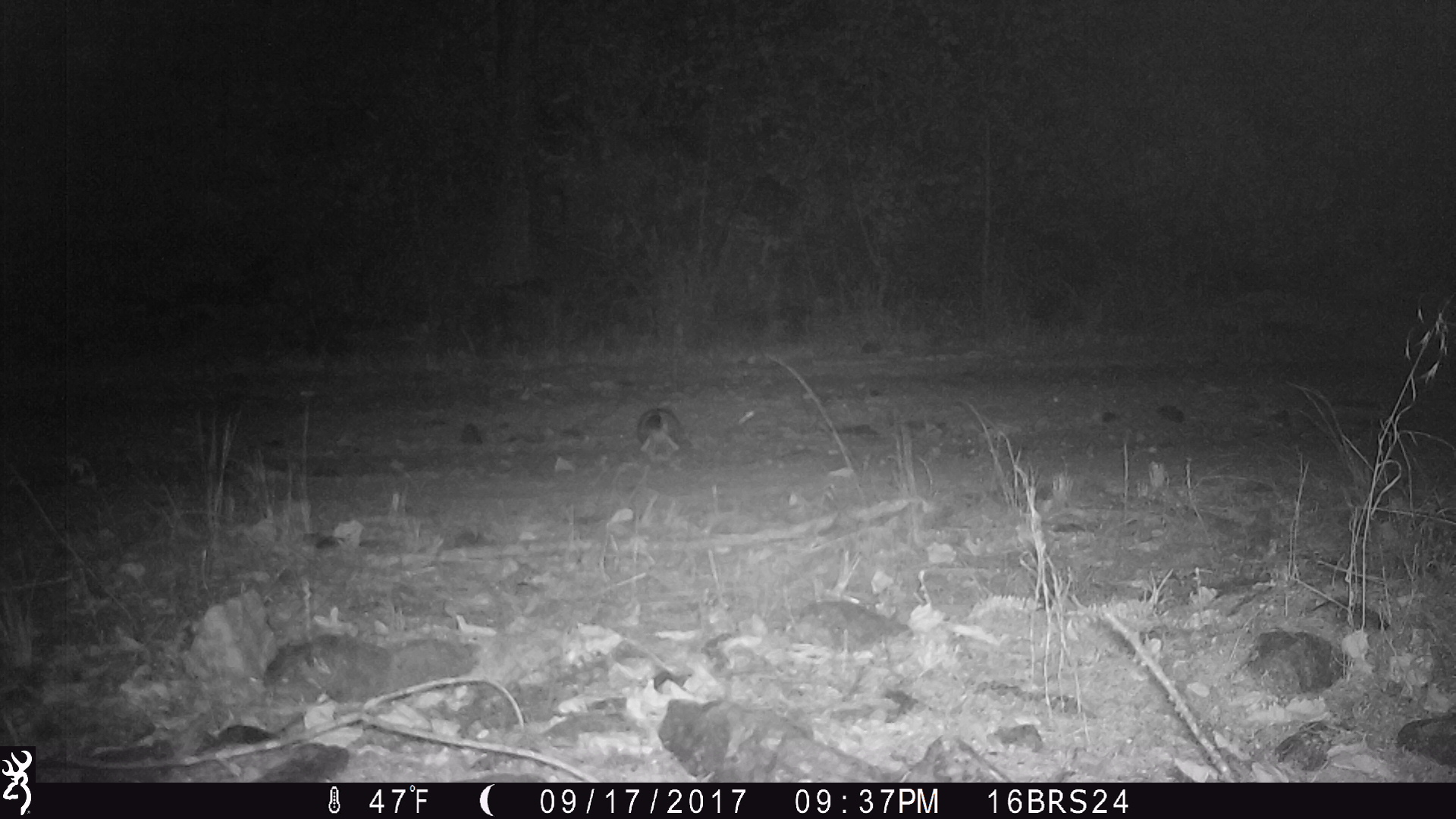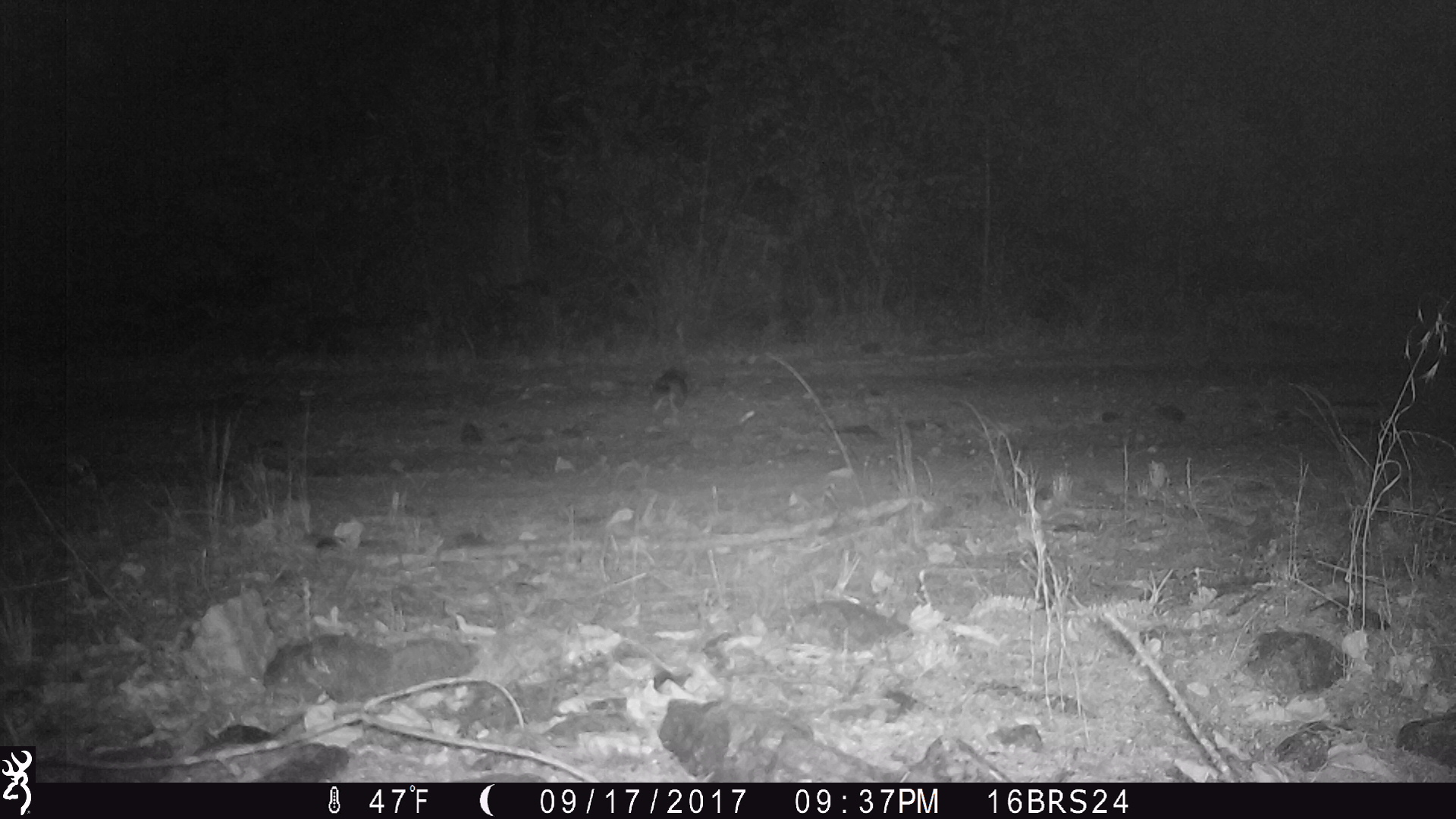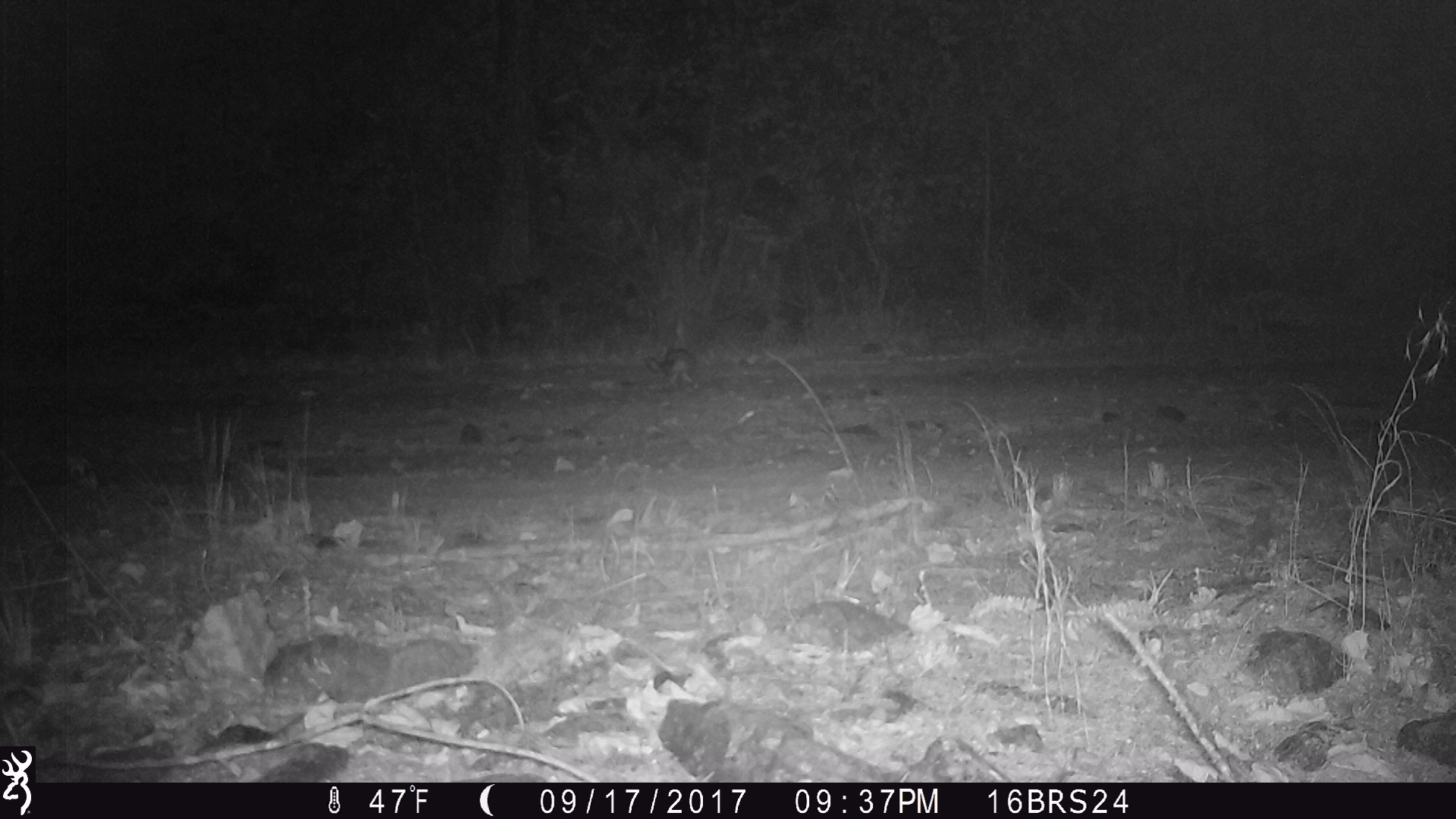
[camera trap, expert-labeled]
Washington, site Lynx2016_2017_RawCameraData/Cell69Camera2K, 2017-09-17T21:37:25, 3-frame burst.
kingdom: Animalia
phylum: Chordata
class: Mammalia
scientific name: Mammalia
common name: small mammal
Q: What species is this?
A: Small mammal (Mammalia).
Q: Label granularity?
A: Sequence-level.